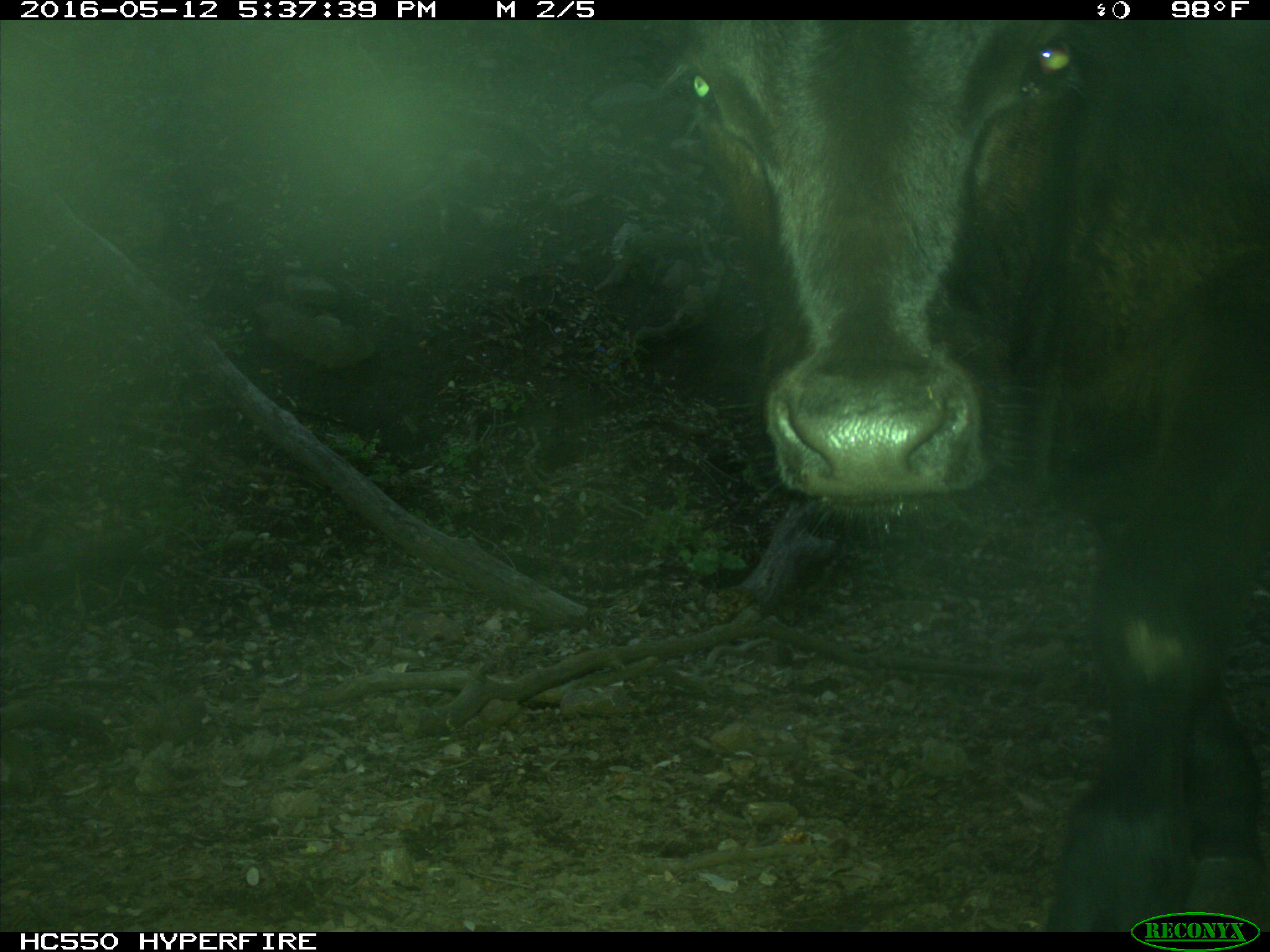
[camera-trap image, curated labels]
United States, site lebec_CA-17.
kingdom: Animalia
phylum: Chordata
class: Mammalia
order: Artiodactyla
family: Bovidae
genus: Bos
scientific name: Bos taurus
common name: domestic cow